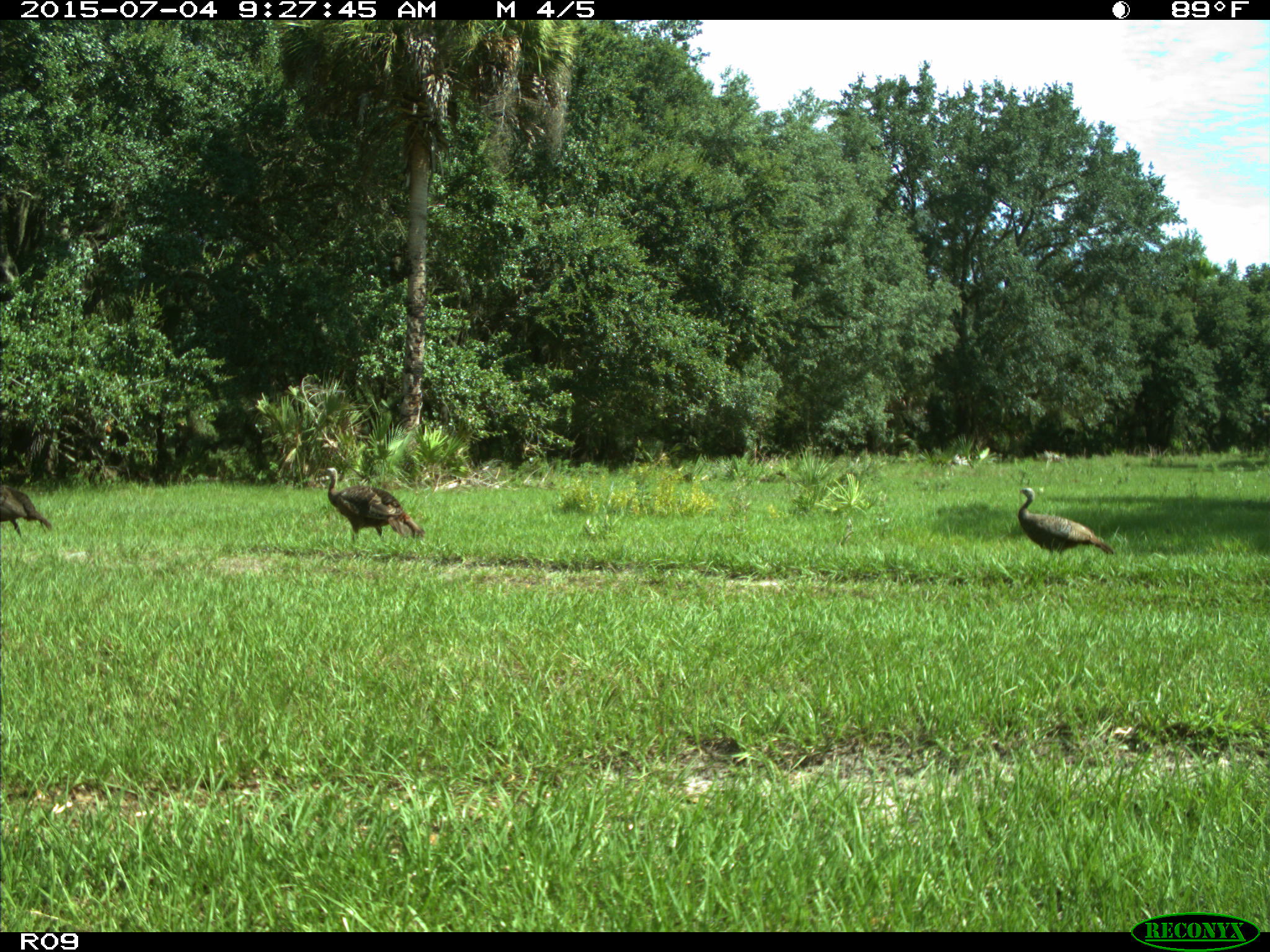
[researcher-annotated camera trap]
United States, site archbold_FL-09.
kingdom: Animalia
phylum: Chordata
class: Aves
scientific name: Aves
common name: birds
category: unidentified bird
Unidentified bird (birds) (Aves).